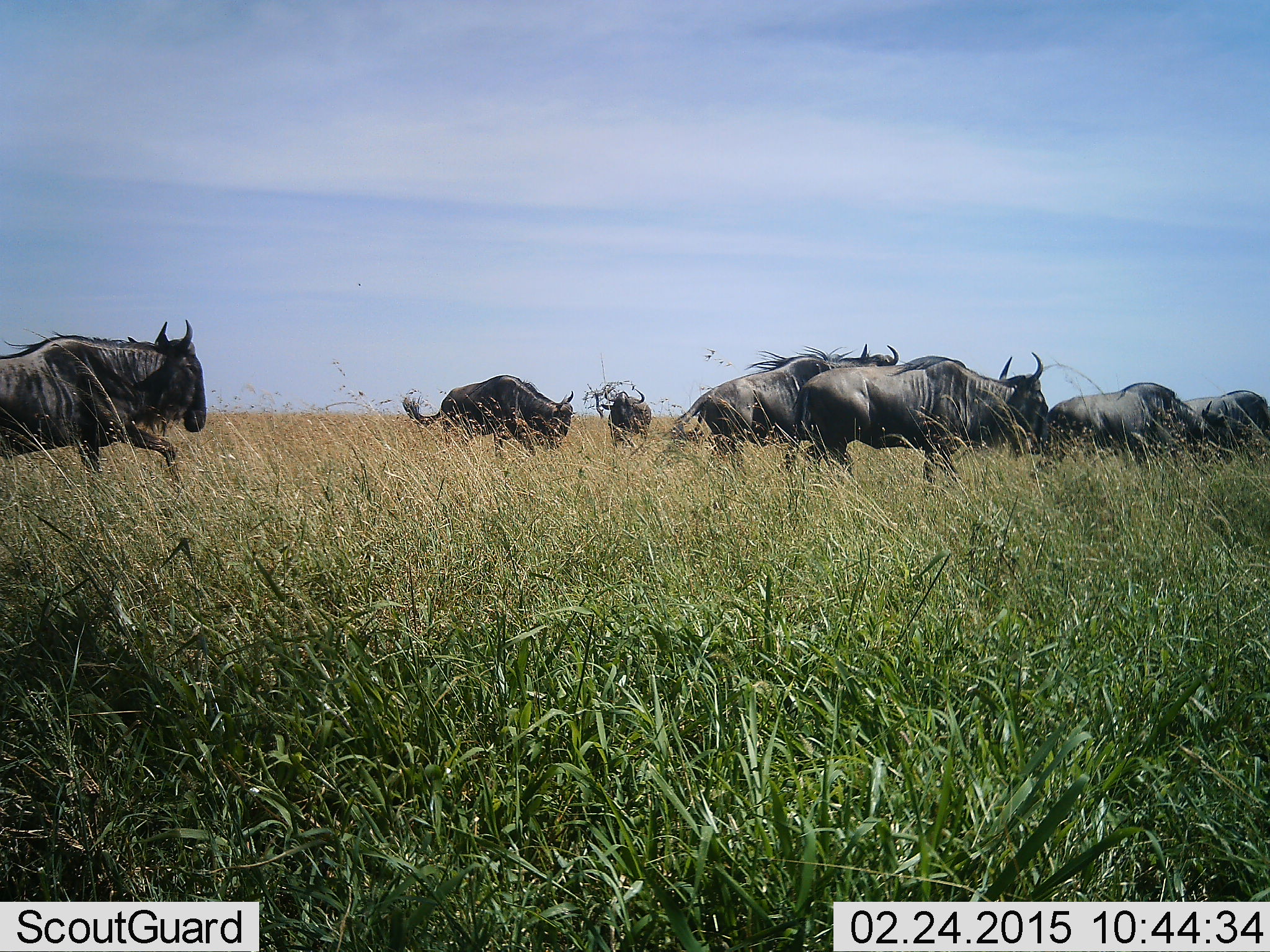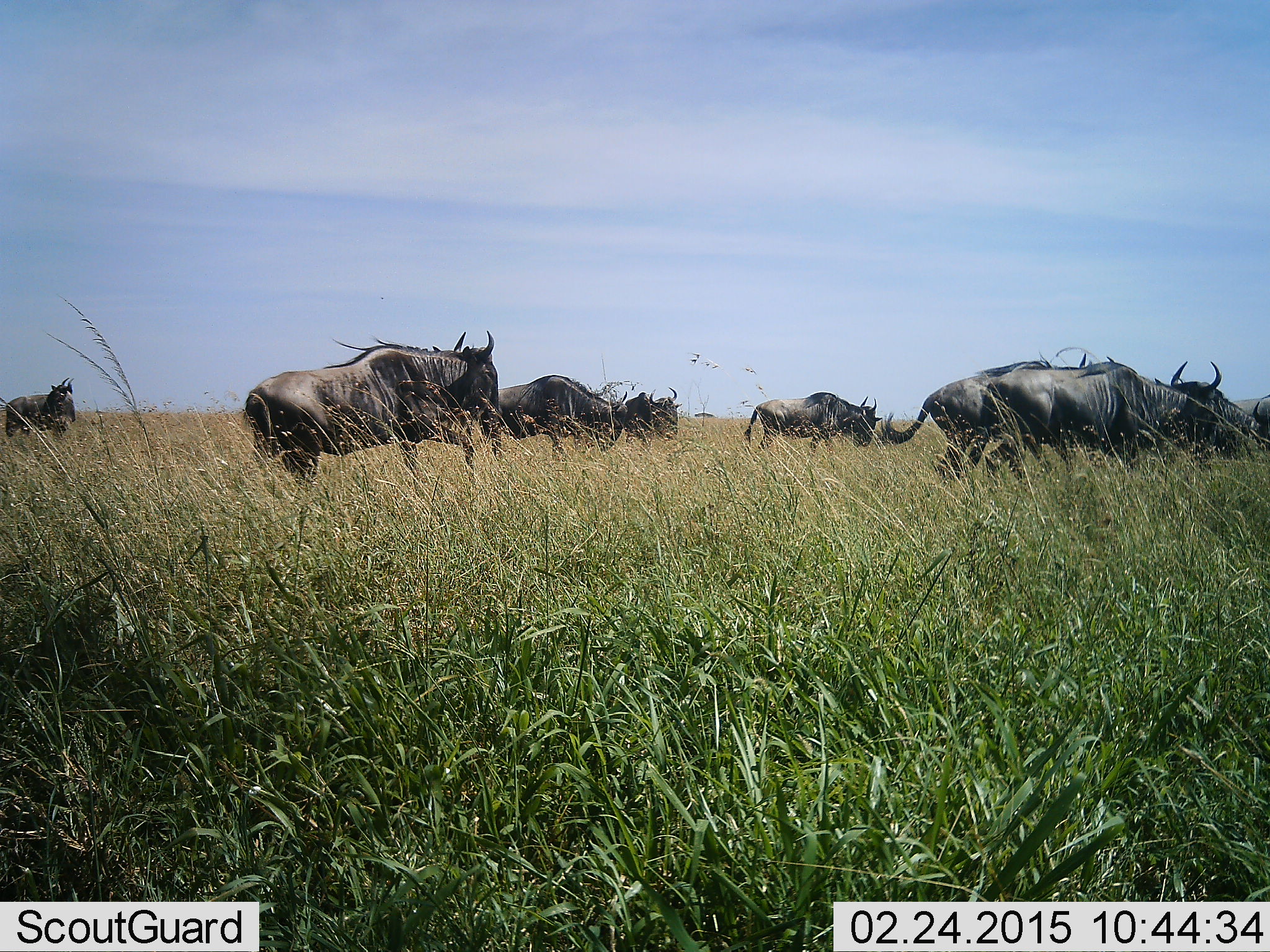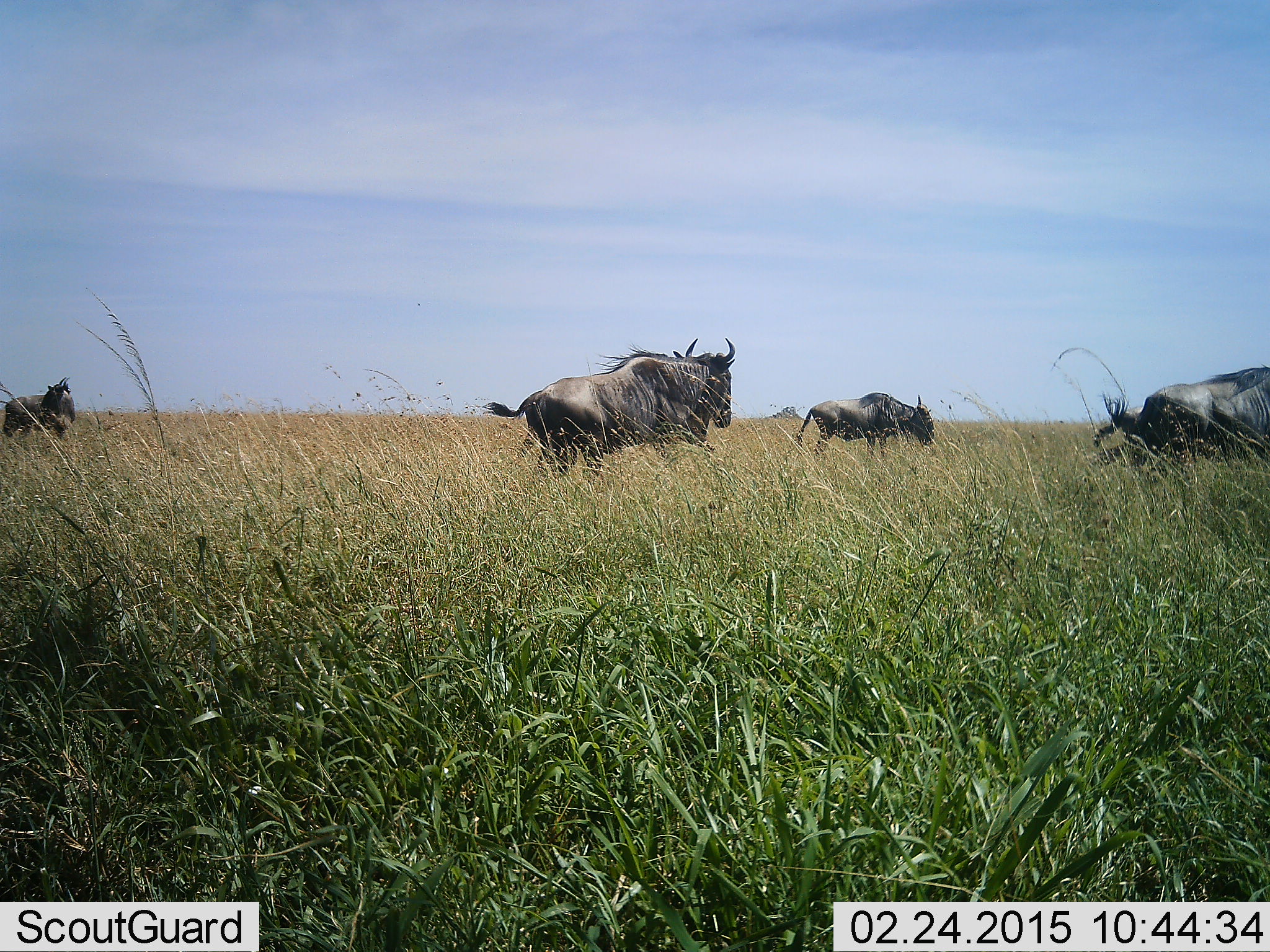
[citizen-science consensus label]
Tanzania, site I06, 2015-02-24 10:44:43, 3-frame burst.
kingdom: Animalia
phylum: Chordata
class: Mammalia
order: Artiodactyla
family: Bovidae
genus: Connochaetes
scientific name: Connochaetes taurinus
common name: blue wildebeest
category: wildebeest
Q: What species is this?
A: Wildebeest (blue wildebeest) (Connochaetes taurinus).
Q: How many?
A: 8.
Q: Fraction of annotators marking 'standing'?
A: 30%.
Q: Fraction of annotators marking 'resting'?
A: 0%.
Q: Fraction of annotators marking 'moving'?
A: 100%.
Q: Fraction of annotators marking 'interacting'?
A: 0%.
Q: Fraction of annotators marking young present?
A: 10%.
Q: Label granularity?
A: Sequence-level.